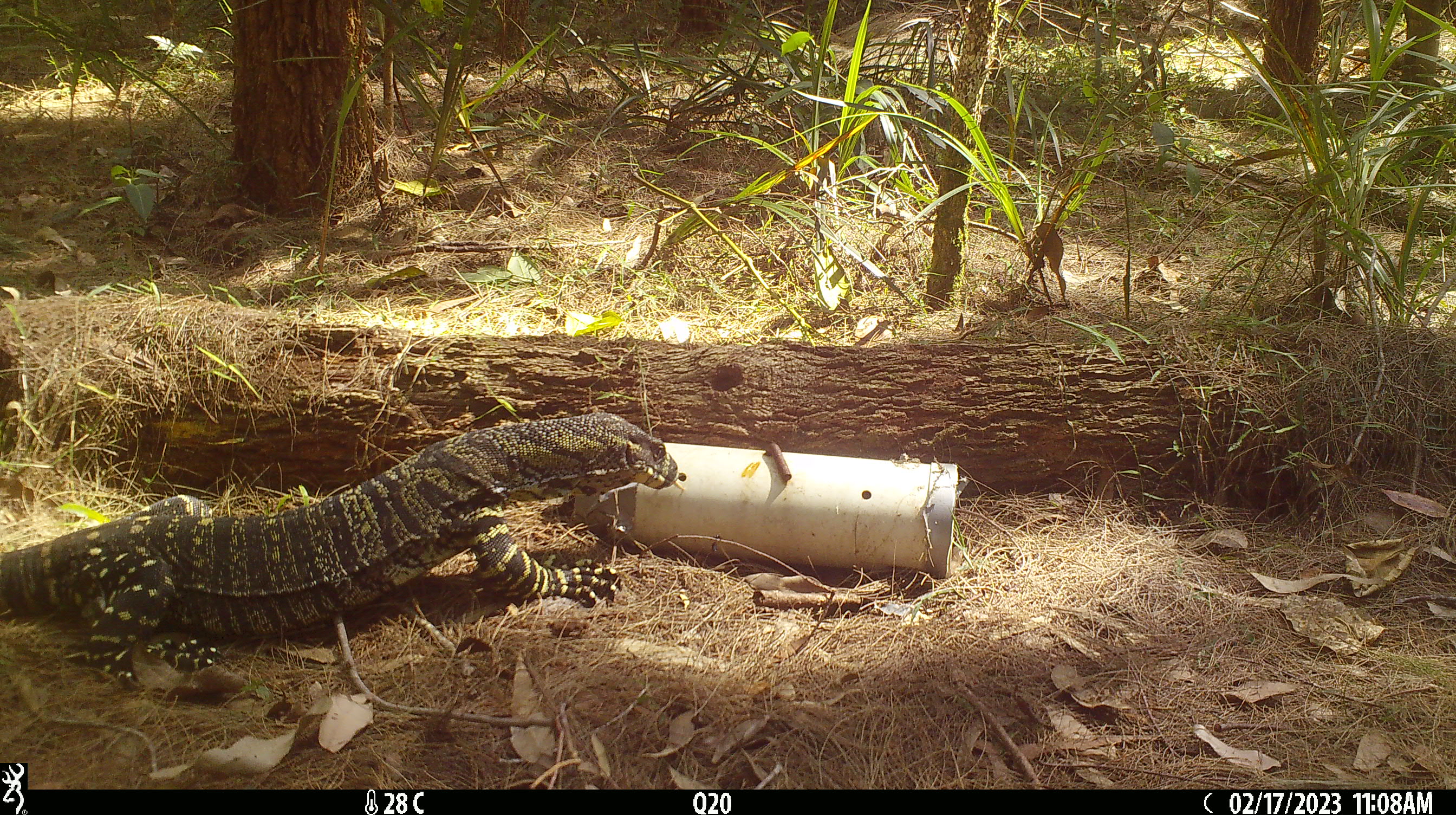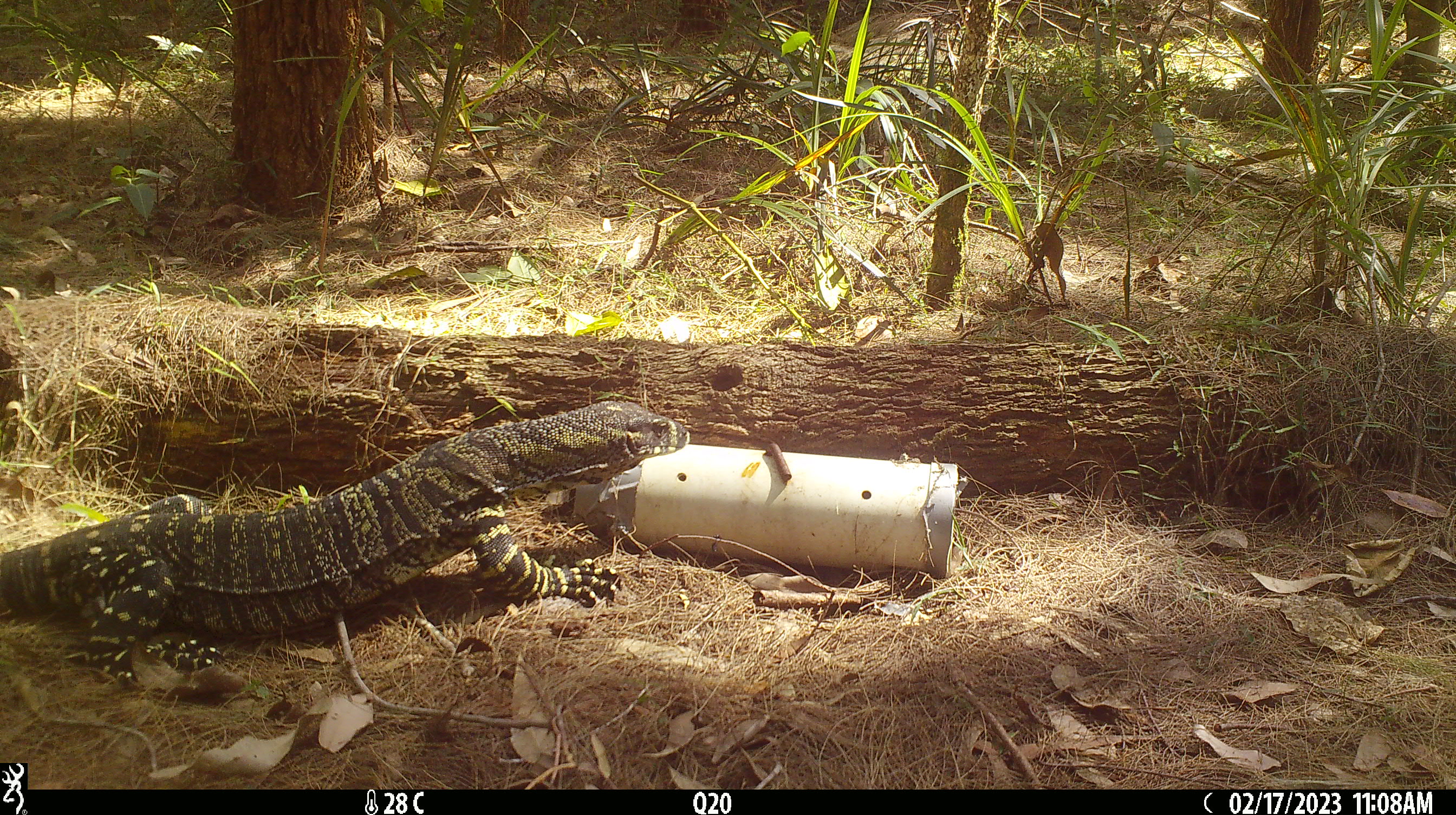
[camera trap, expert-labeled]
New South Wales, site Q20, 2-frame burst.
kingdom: Animalia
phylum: Chordata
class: Reptilia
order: Squamata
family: Varanidae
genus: Varanus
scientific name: Varanus varius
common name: lace monitor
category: goanna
Goanna (lace monitor) (Varanus varius).